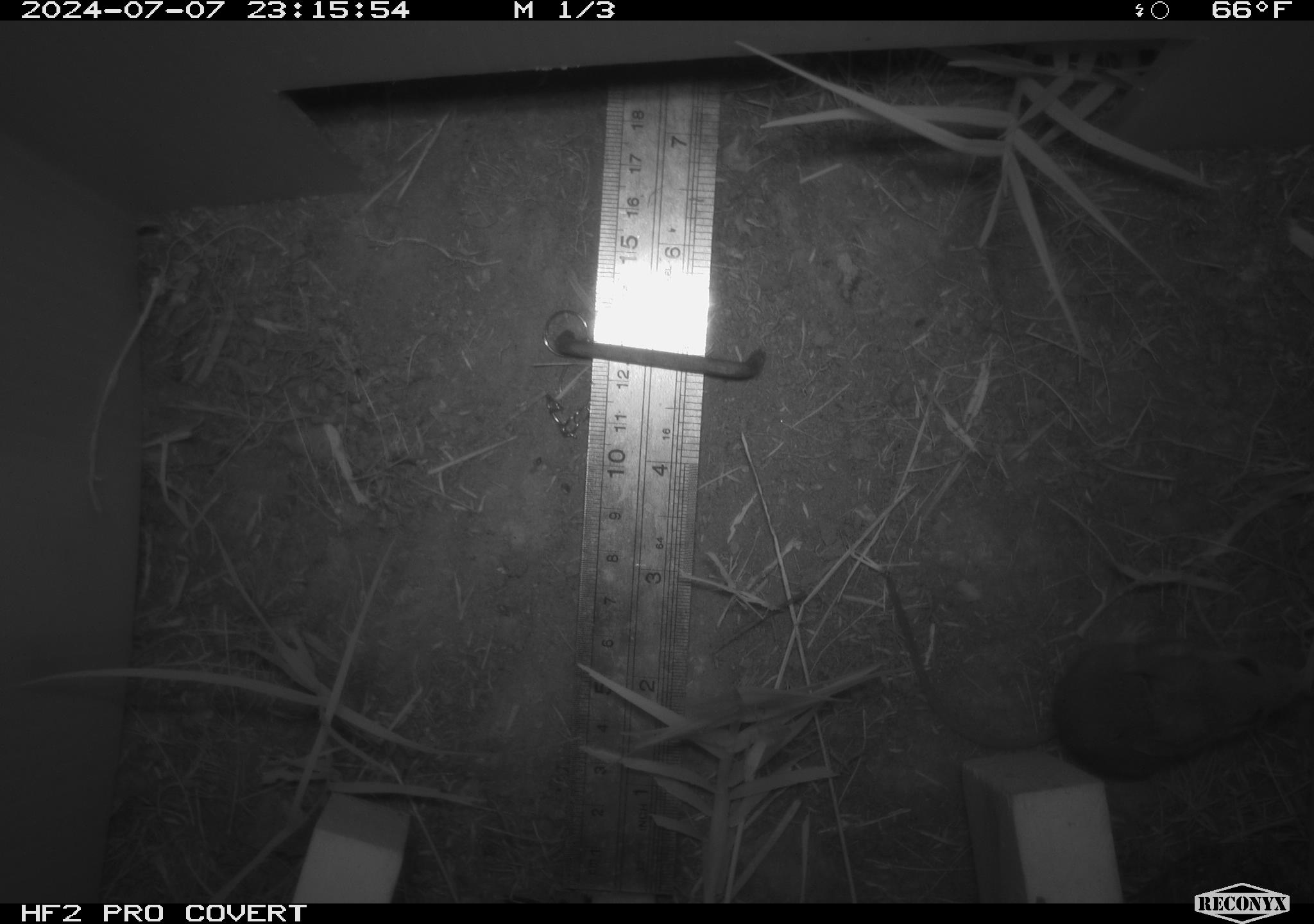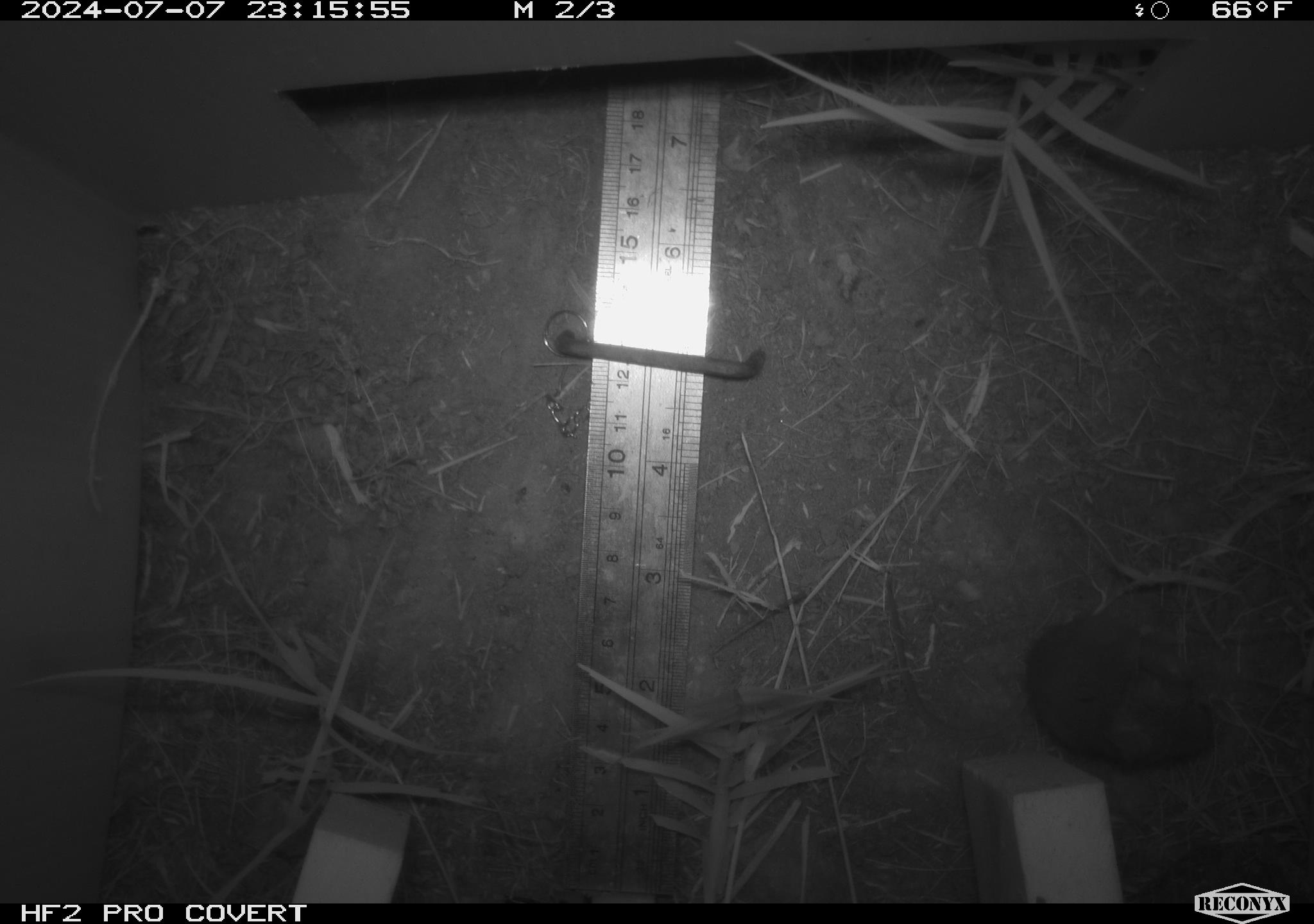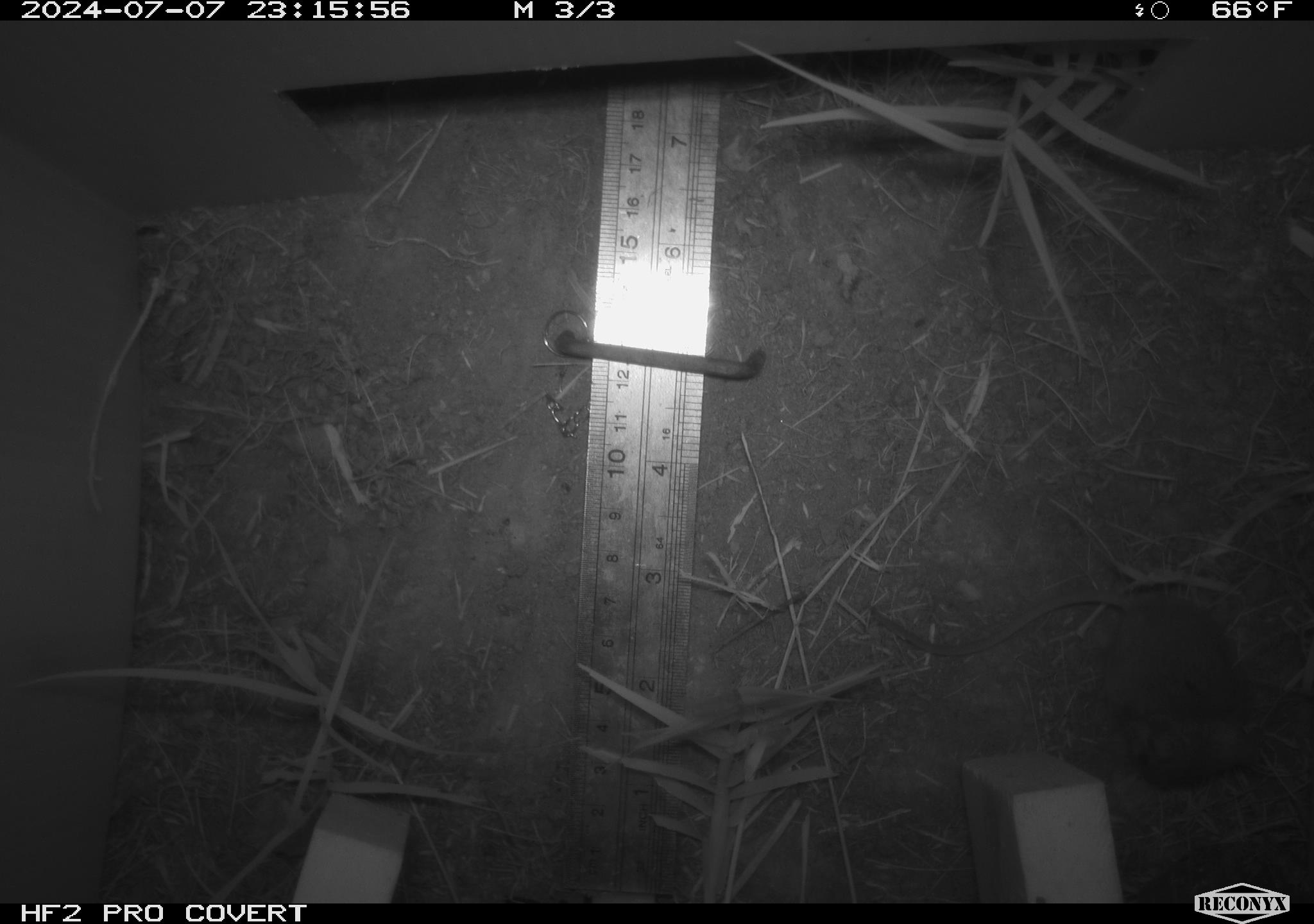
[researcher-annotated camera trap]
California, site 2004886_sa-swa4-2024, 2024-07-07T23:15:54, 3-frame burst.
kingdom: Animalia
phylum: Chordata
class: Mammalia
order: Rodentia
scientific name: Rodentia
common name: mouse species